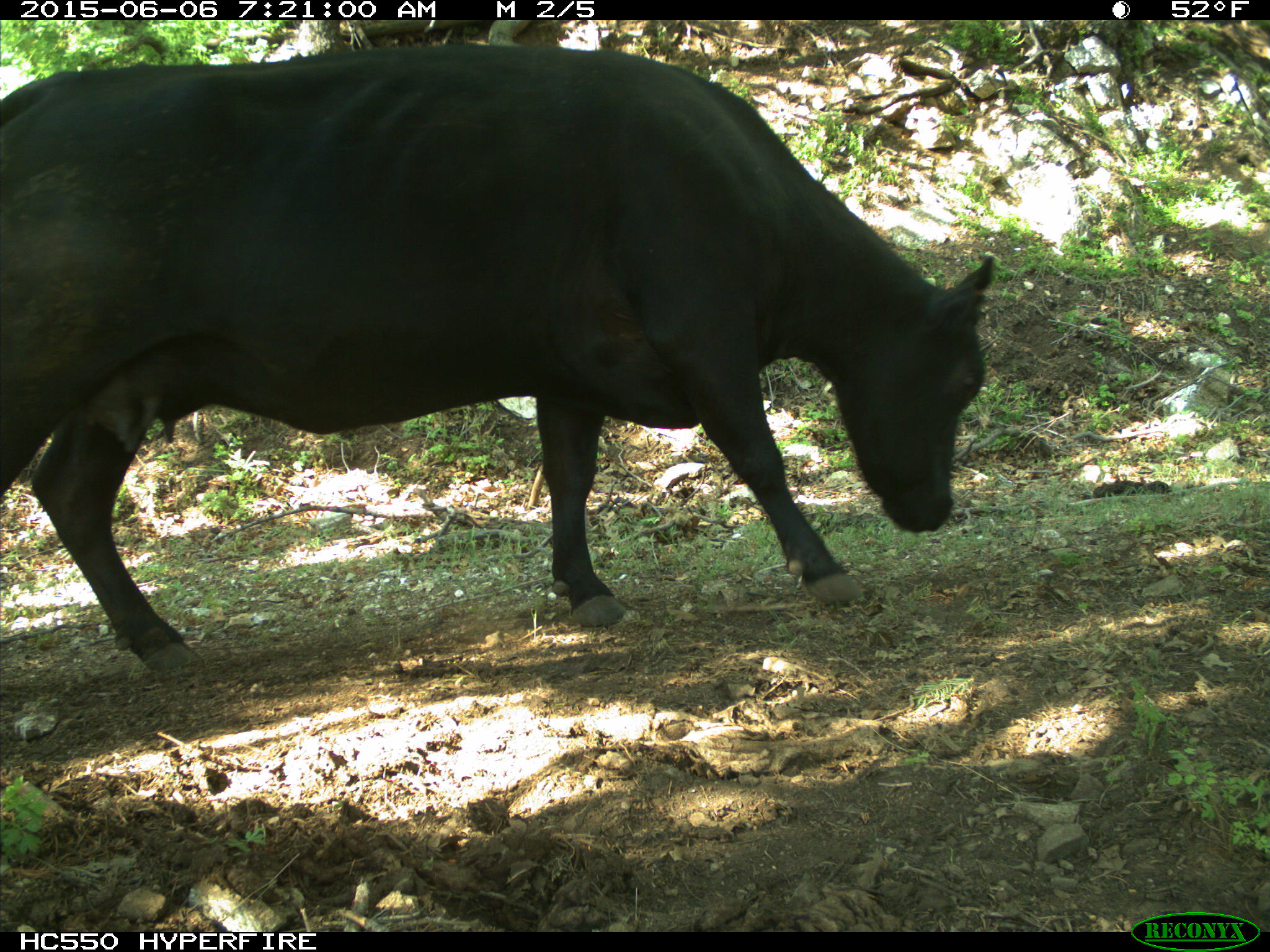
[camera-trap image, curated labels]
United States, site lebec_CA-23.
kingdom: Animalia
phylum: Chordata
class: Mammalia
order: Artiodactyla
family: Bovidae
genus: Bos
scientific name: Bos taurus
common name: domestic cow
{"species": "Bos taurus (domestic cow)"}